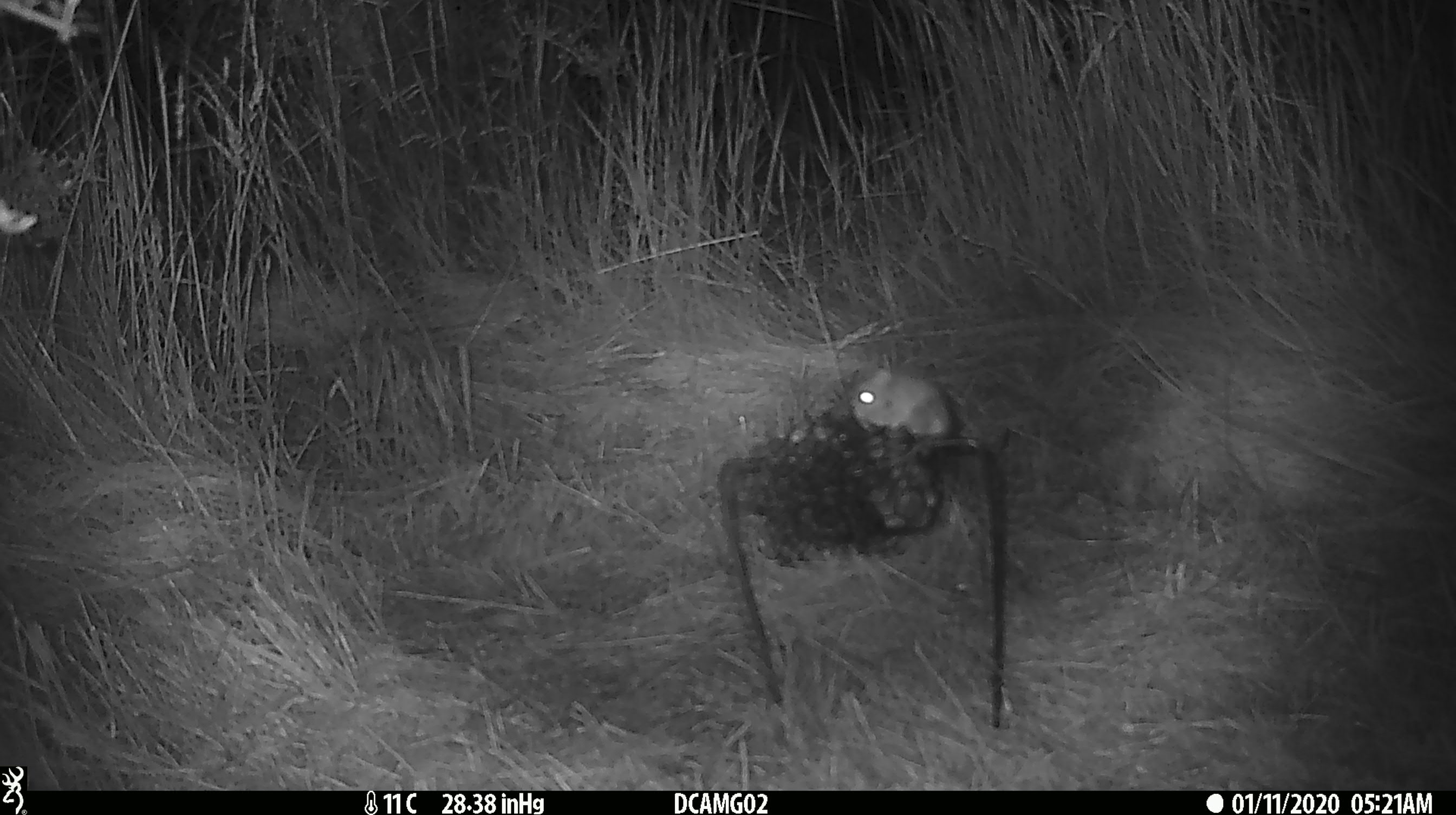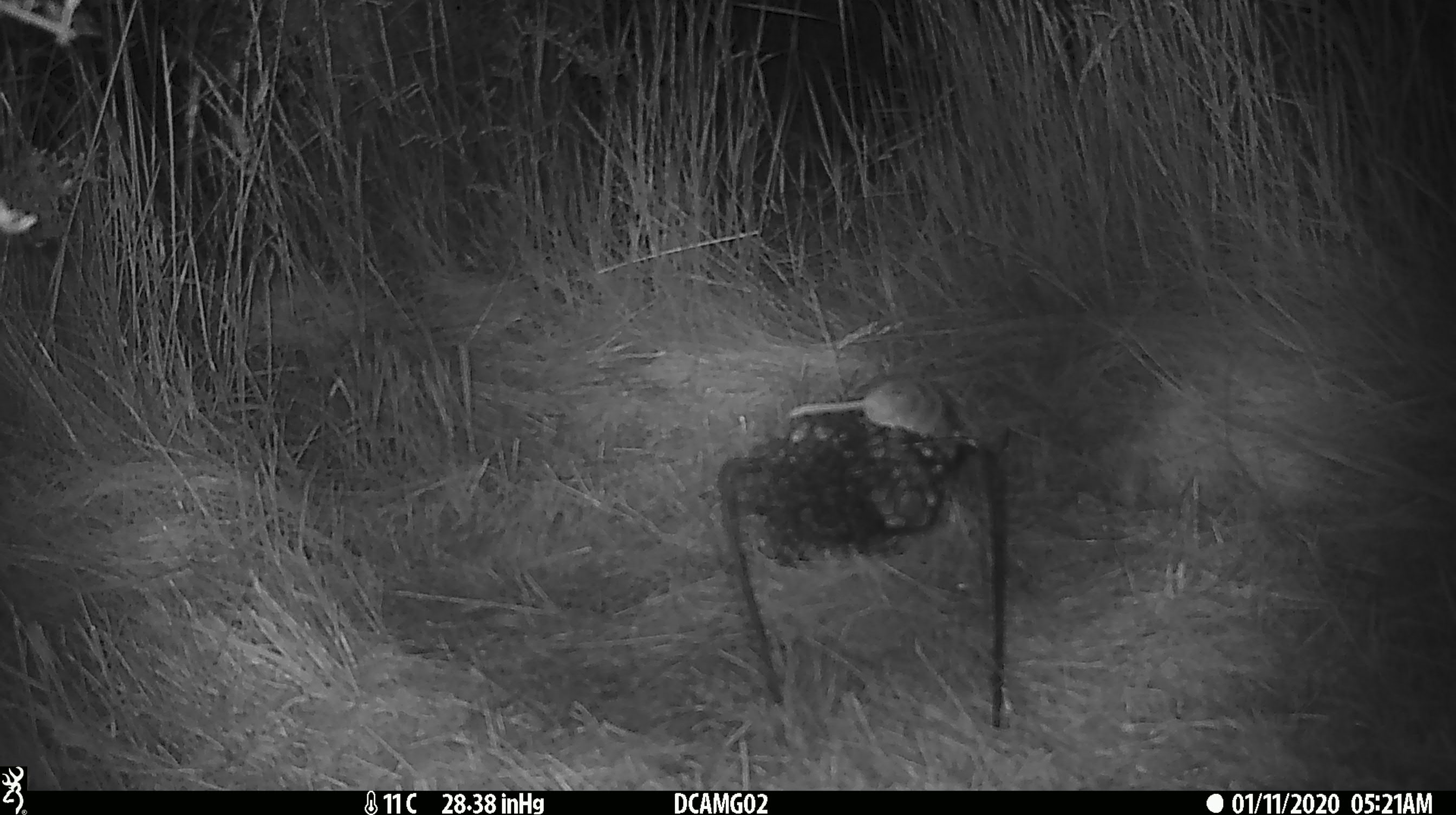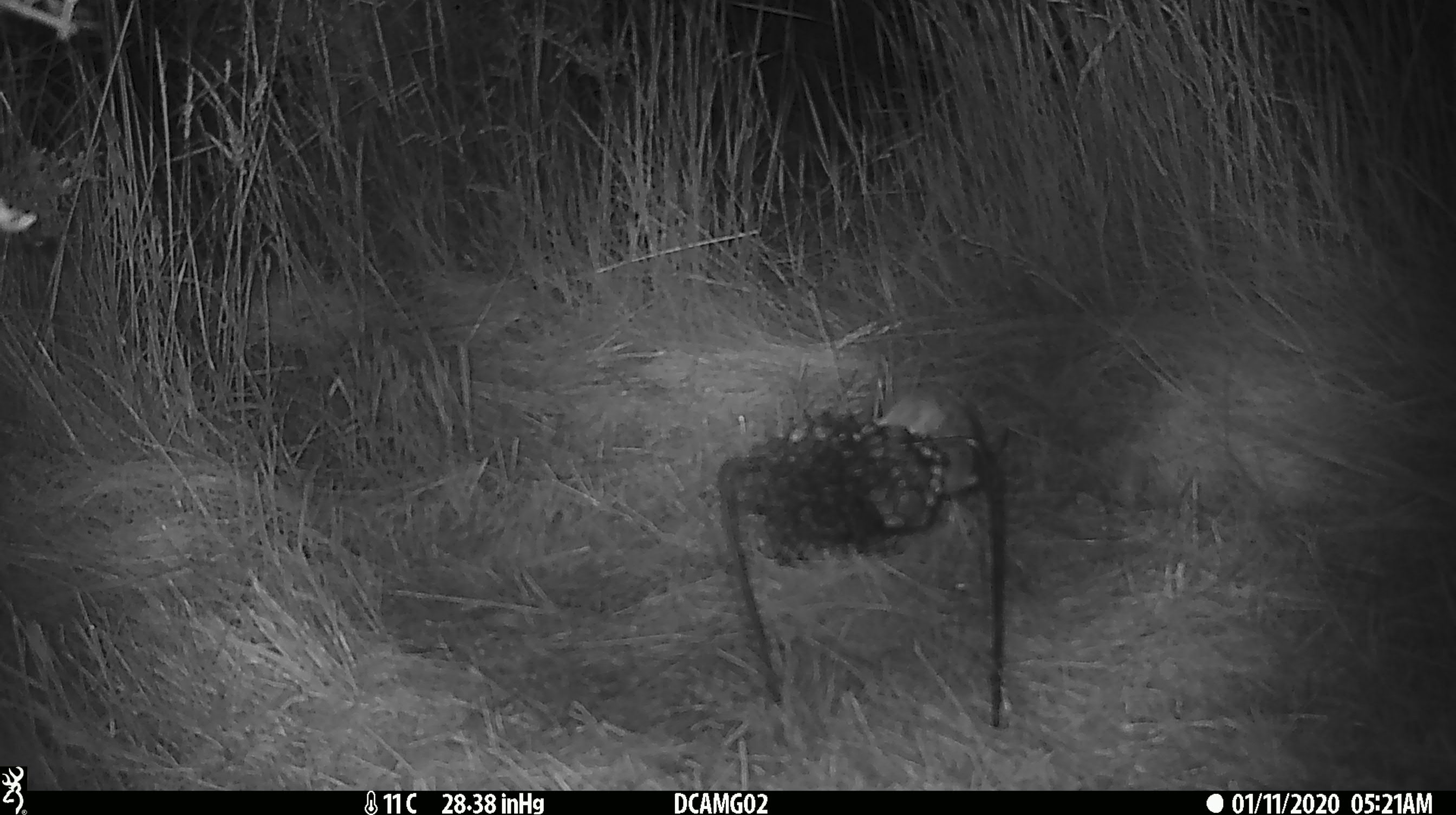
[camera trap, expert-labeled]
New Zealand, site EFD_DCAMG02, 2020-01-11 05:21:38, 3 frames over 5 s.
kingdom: Animalia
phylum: Chordata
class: Mammalia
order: Rodentia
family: Muridae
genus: Mus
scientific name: Mus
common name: mouse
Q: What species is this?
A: Mouse (Mus).